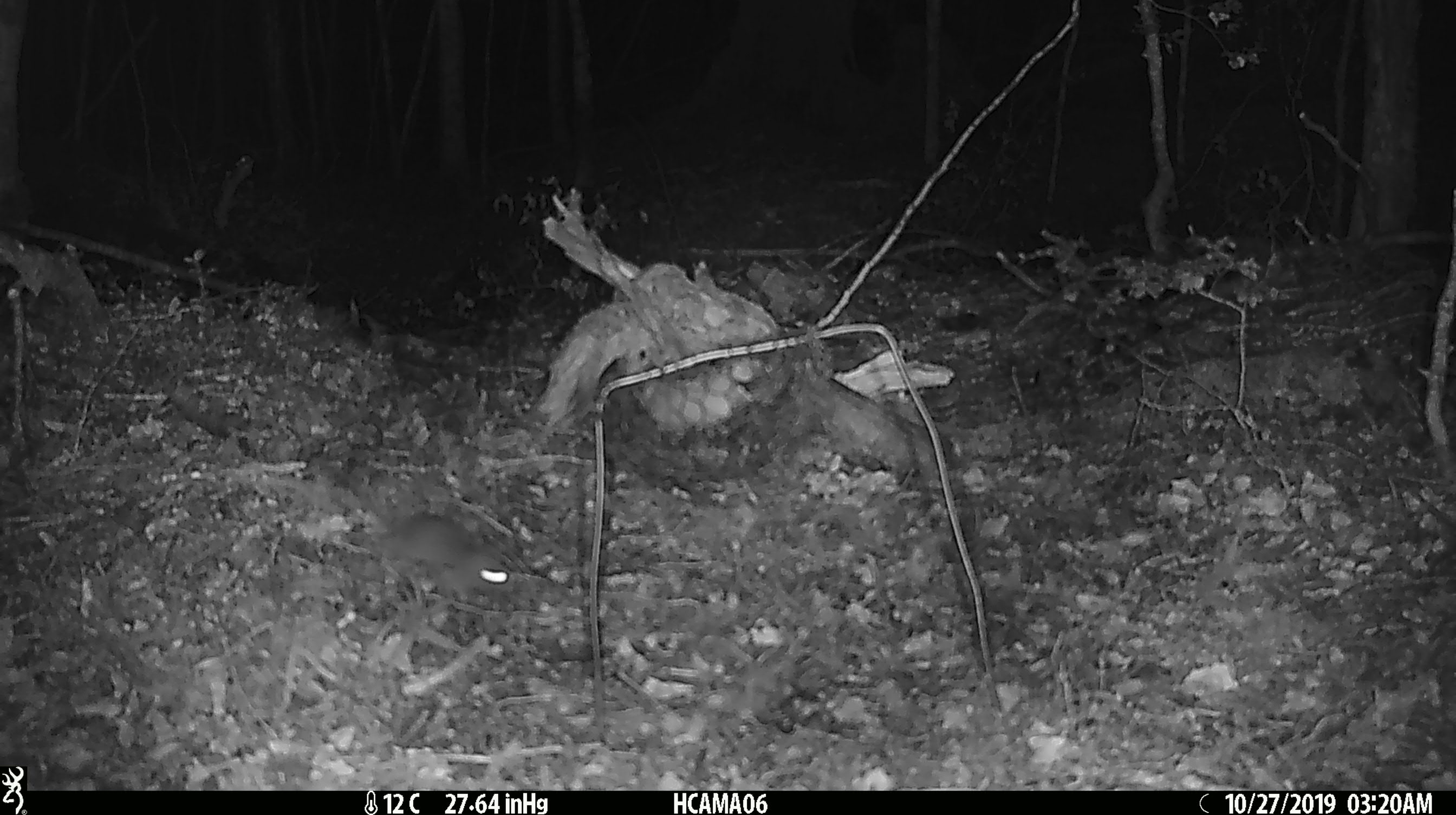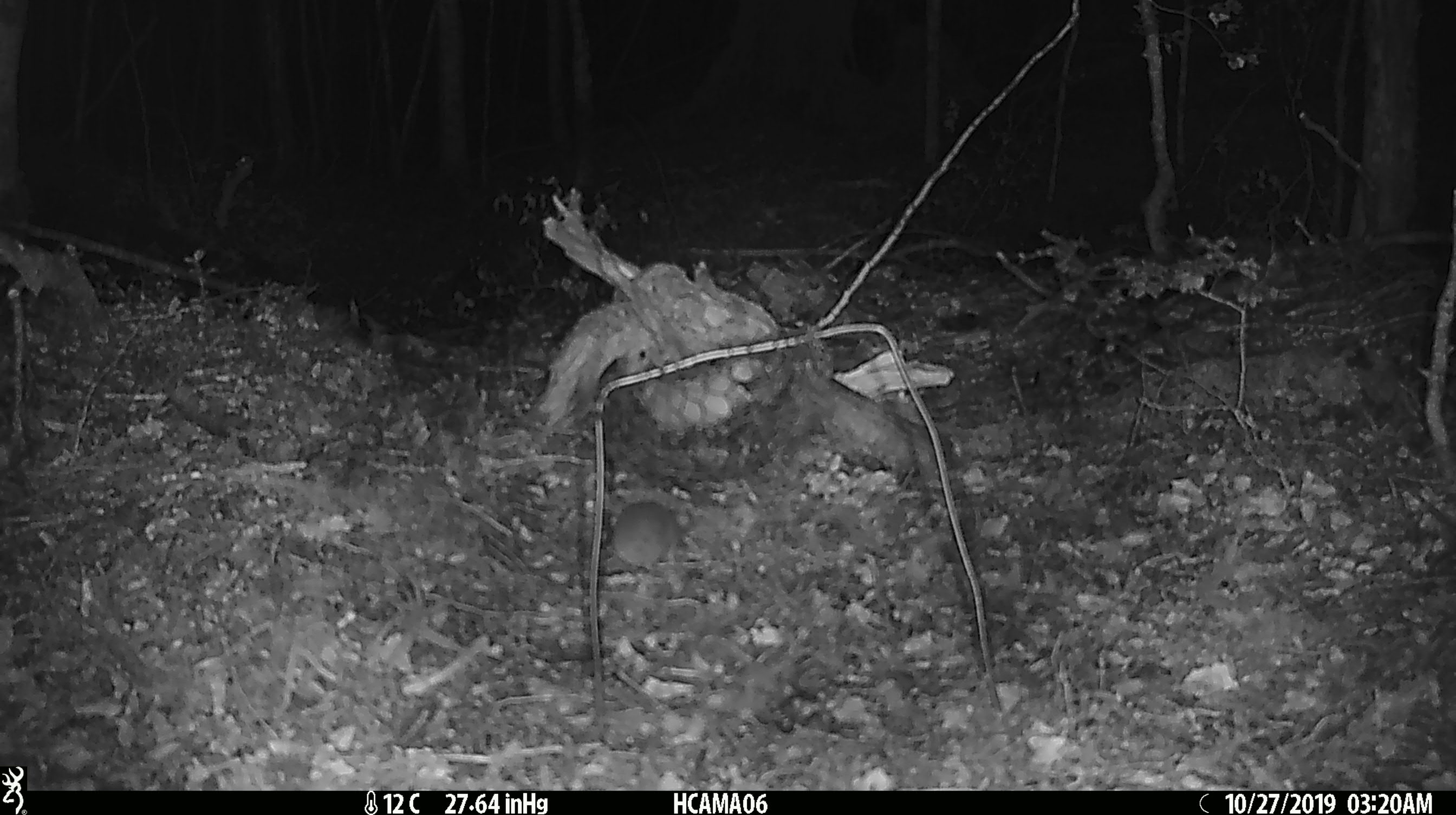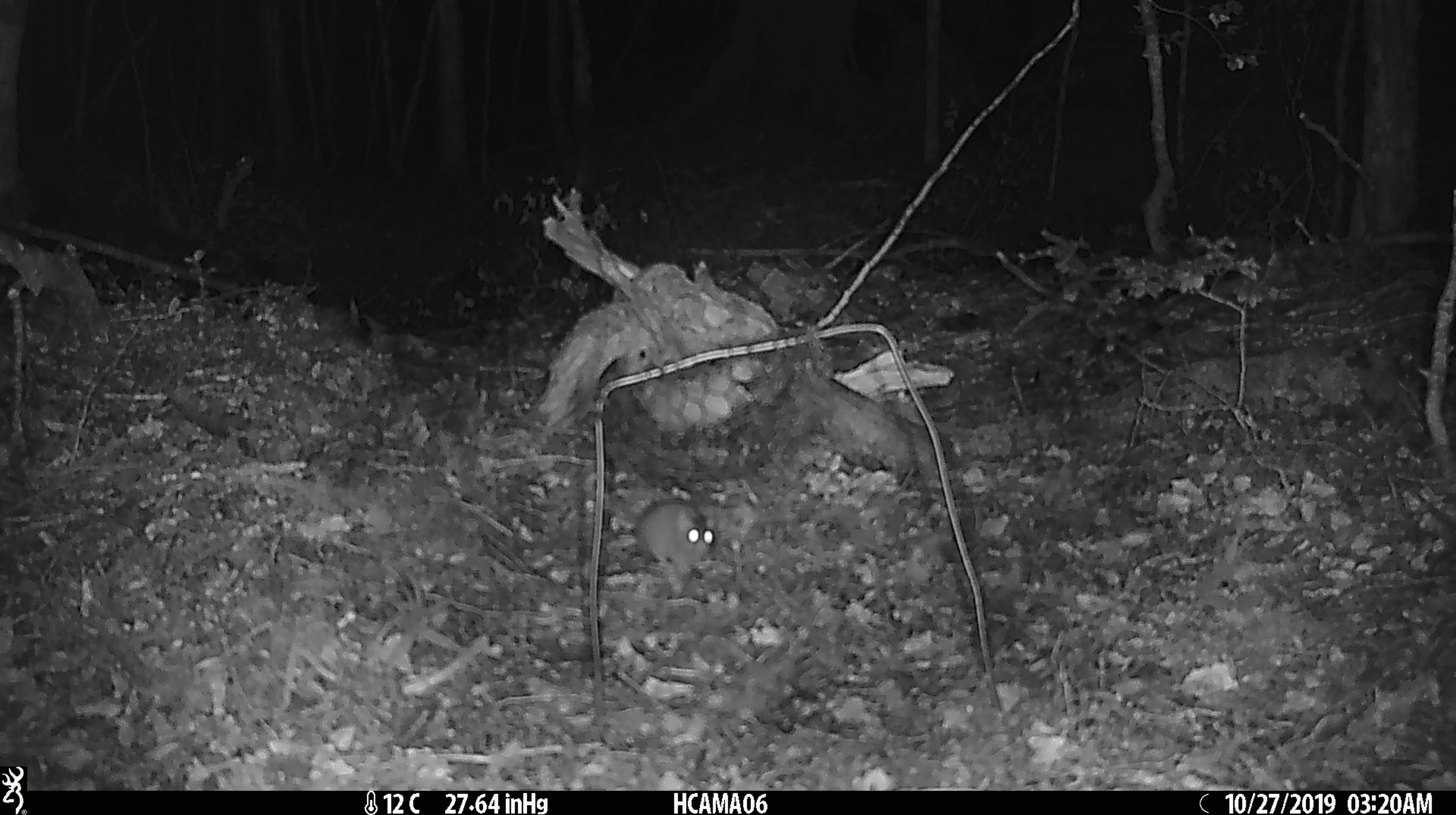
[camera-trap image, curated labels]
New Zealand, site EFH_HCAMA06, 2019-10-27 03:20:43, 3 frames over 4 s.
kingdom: Animalia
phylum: Chordata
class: Mammalia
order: Rodentia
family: Muridae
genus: Mus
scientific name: Mus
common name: mouse